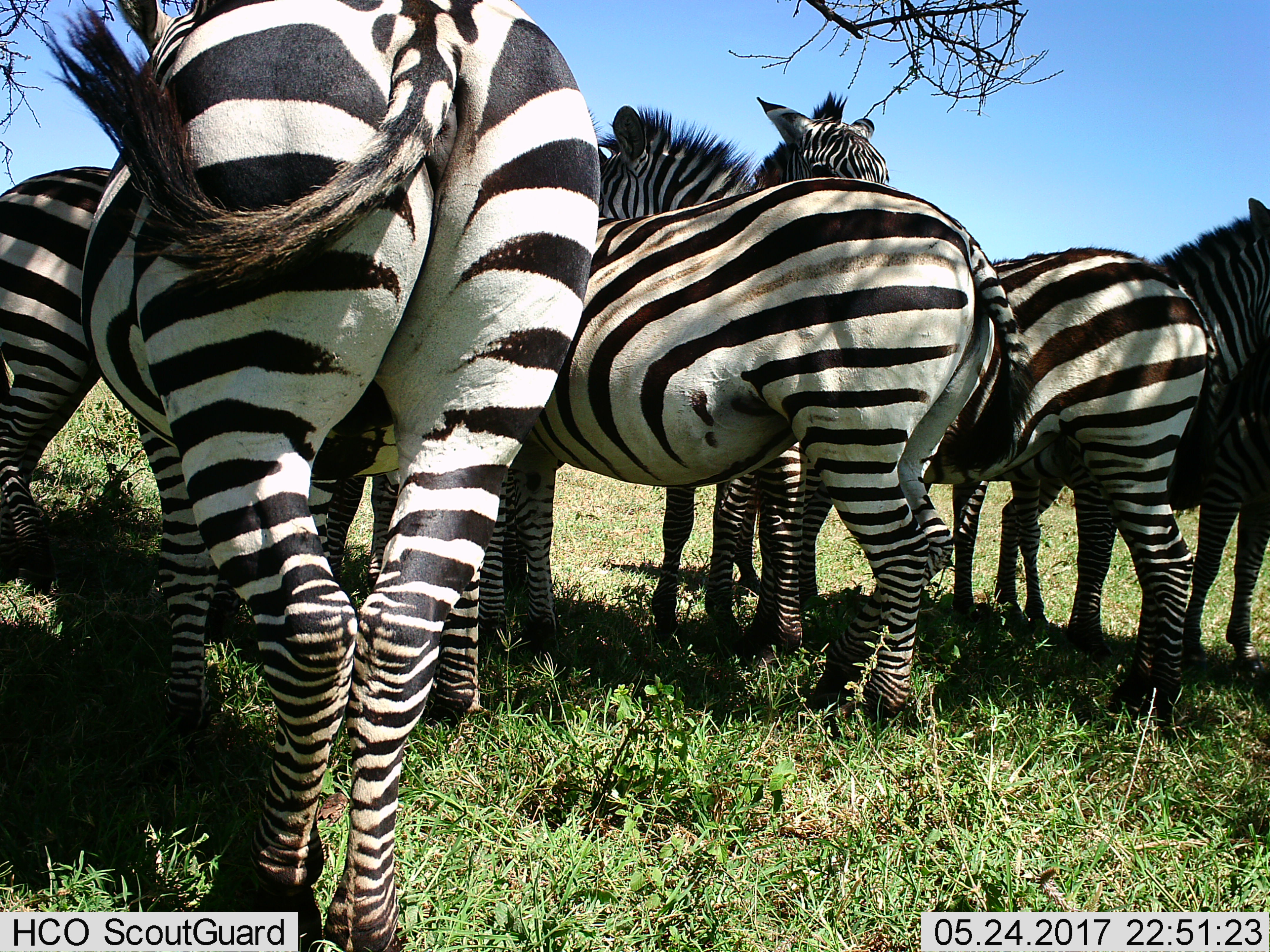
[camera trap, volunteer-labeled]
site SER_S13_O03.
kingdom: Animalia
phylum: Chordata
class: Mammalia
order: Perissodactyla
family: Equidae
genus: Equus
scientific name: Equus quagga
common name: plains zebra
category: zebraplains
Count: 6.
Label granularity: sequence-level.